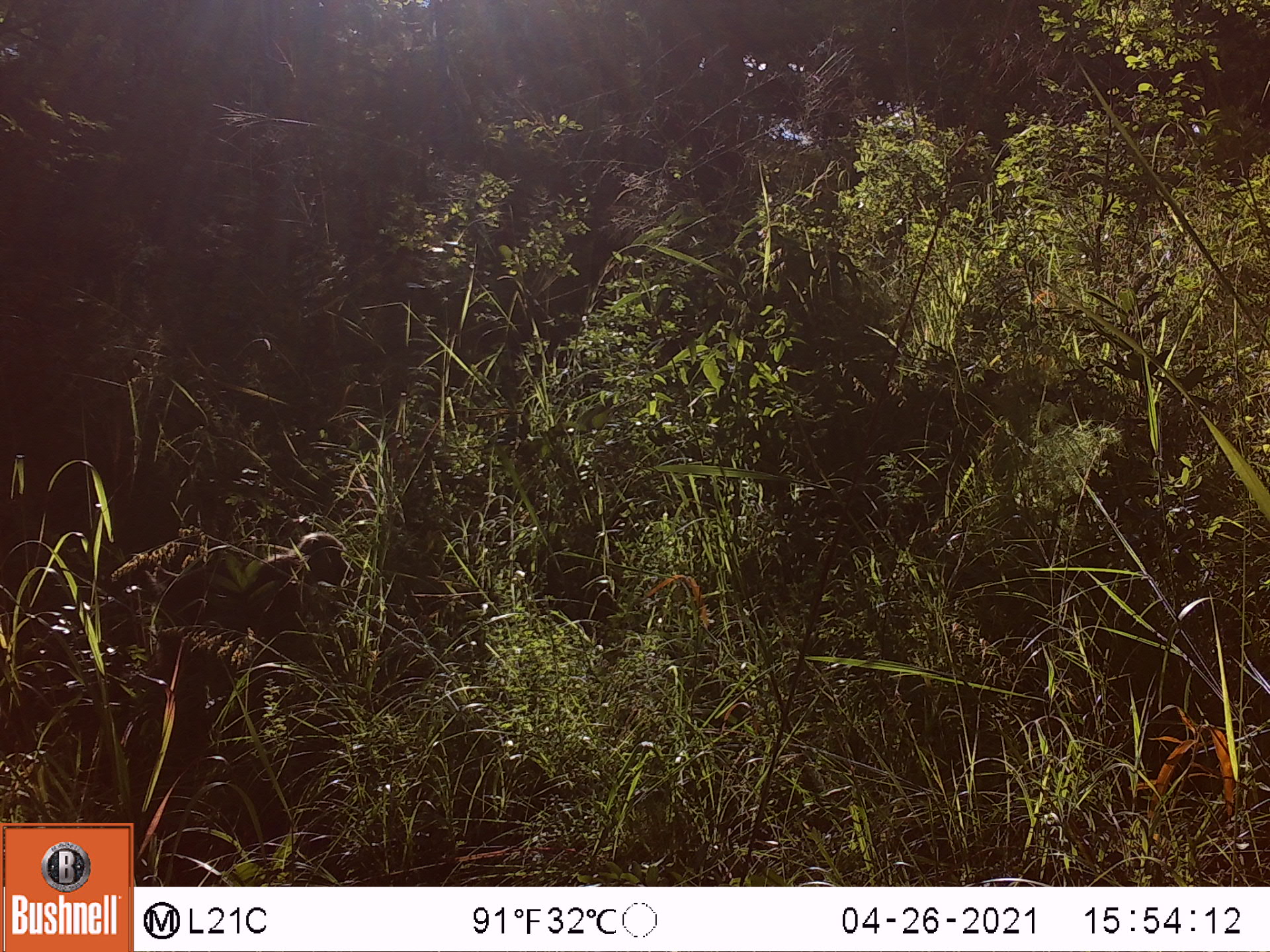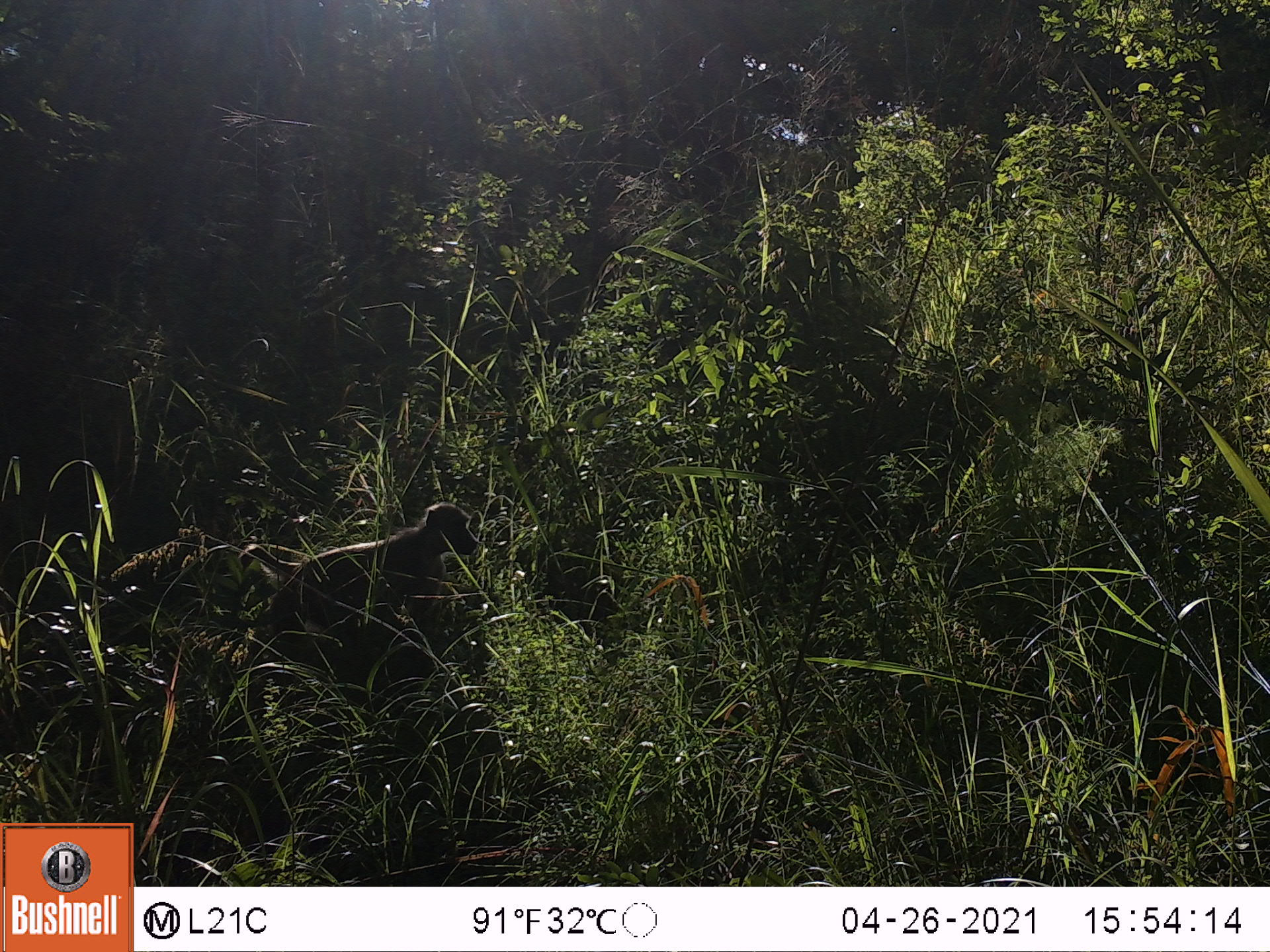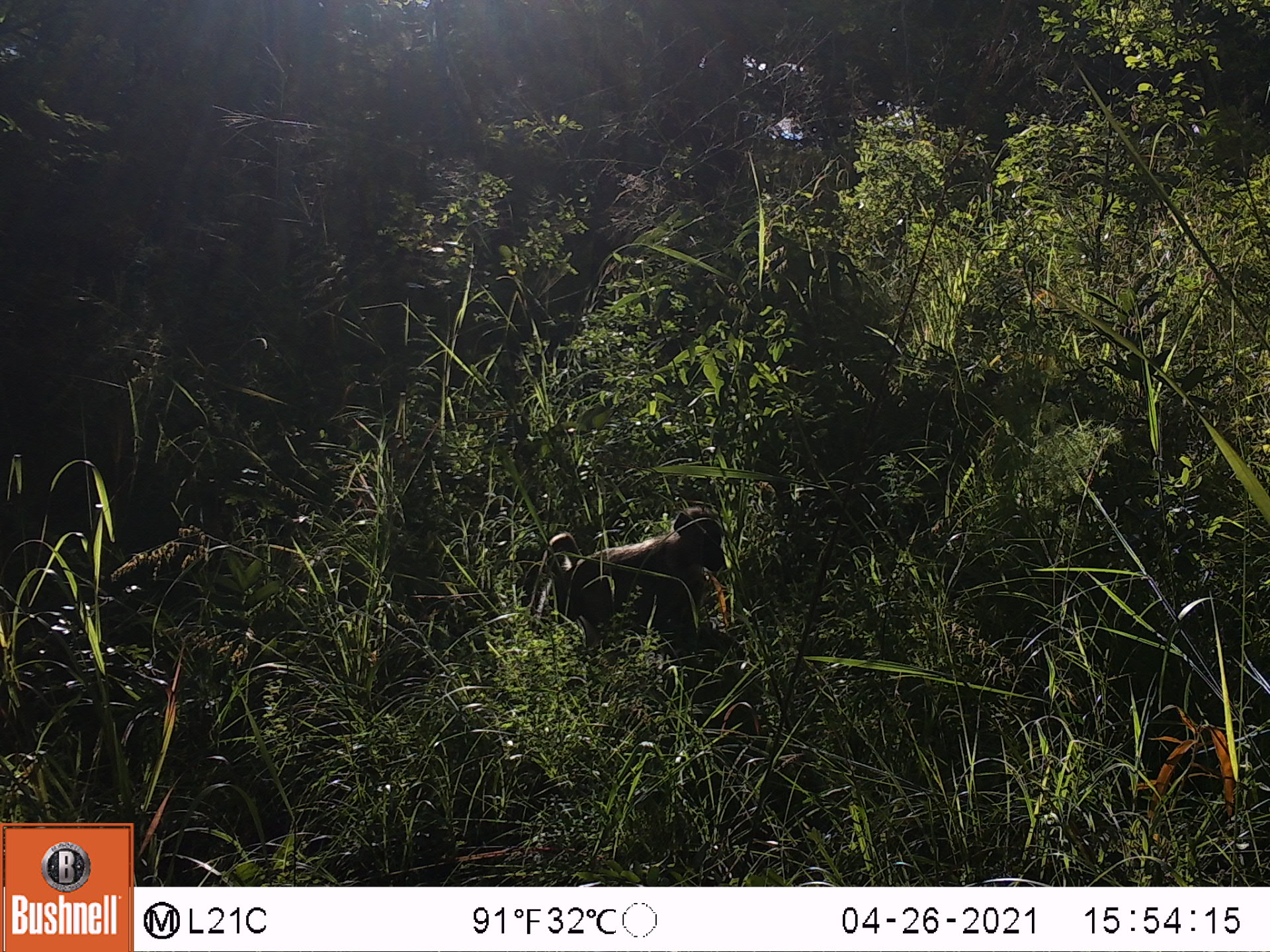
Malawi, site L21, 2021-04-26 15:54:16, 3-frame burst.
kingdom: Animalia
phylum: Chordata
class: Mammalia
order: Primates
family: Cercopithecidae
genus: Papio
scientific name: Papio cynocephalus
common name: yellow baboon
Yellow baboon (Papio cynocephalus), count 1.